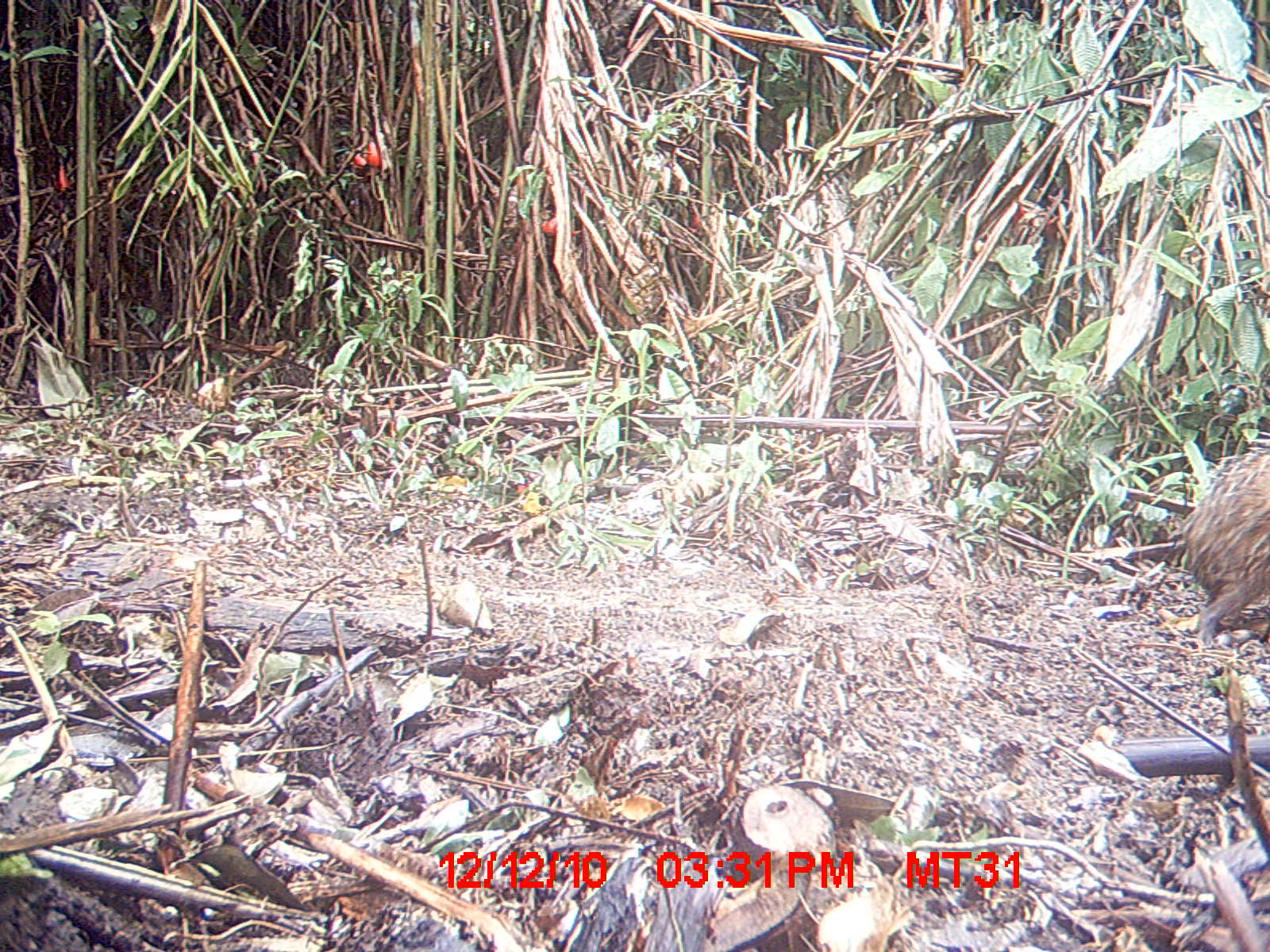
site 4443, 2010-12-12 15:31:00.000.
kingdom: Animalia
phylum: Chordata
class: Mammalia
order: Afrosoricida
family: Tenrecidae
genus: Tenrec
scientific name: Tenrec ecaudatus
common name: tailless tenrec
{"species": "Tenrec ecaudatus (tailless tenrec)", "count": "1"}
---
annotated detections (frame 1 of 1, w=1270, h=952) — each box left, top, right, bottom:
tenrec ecaudatus: 1166, 430, 1270, 643